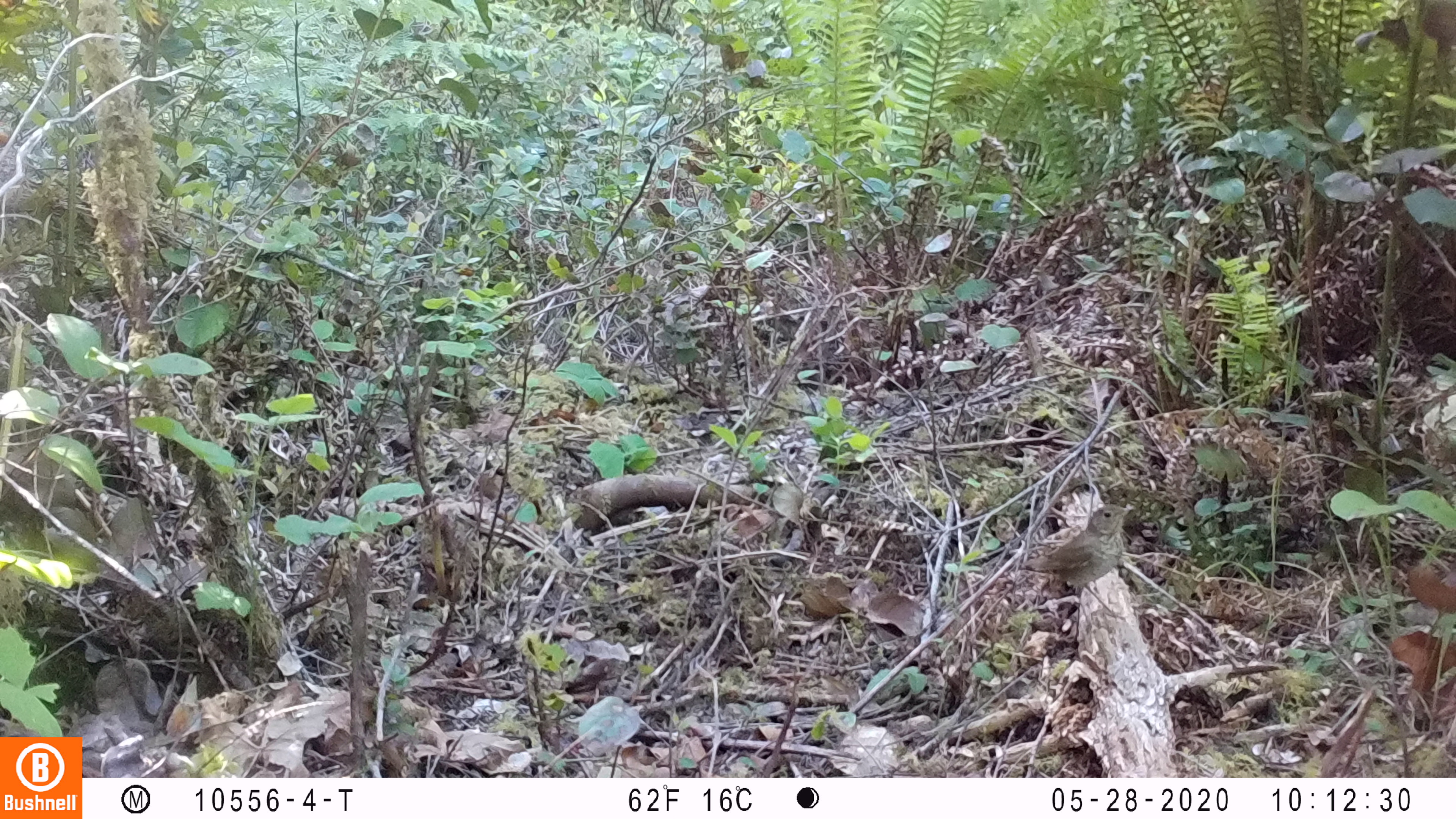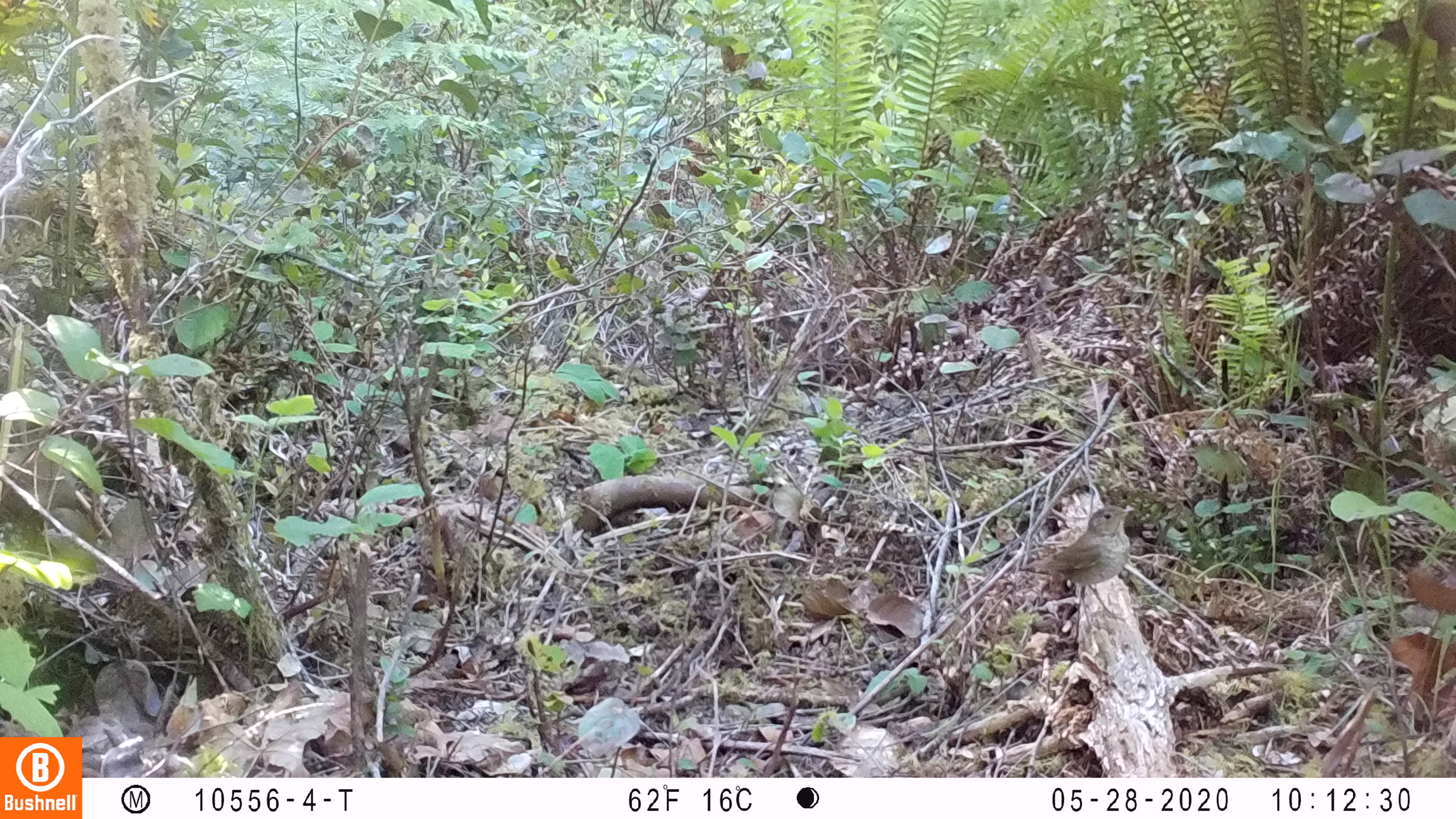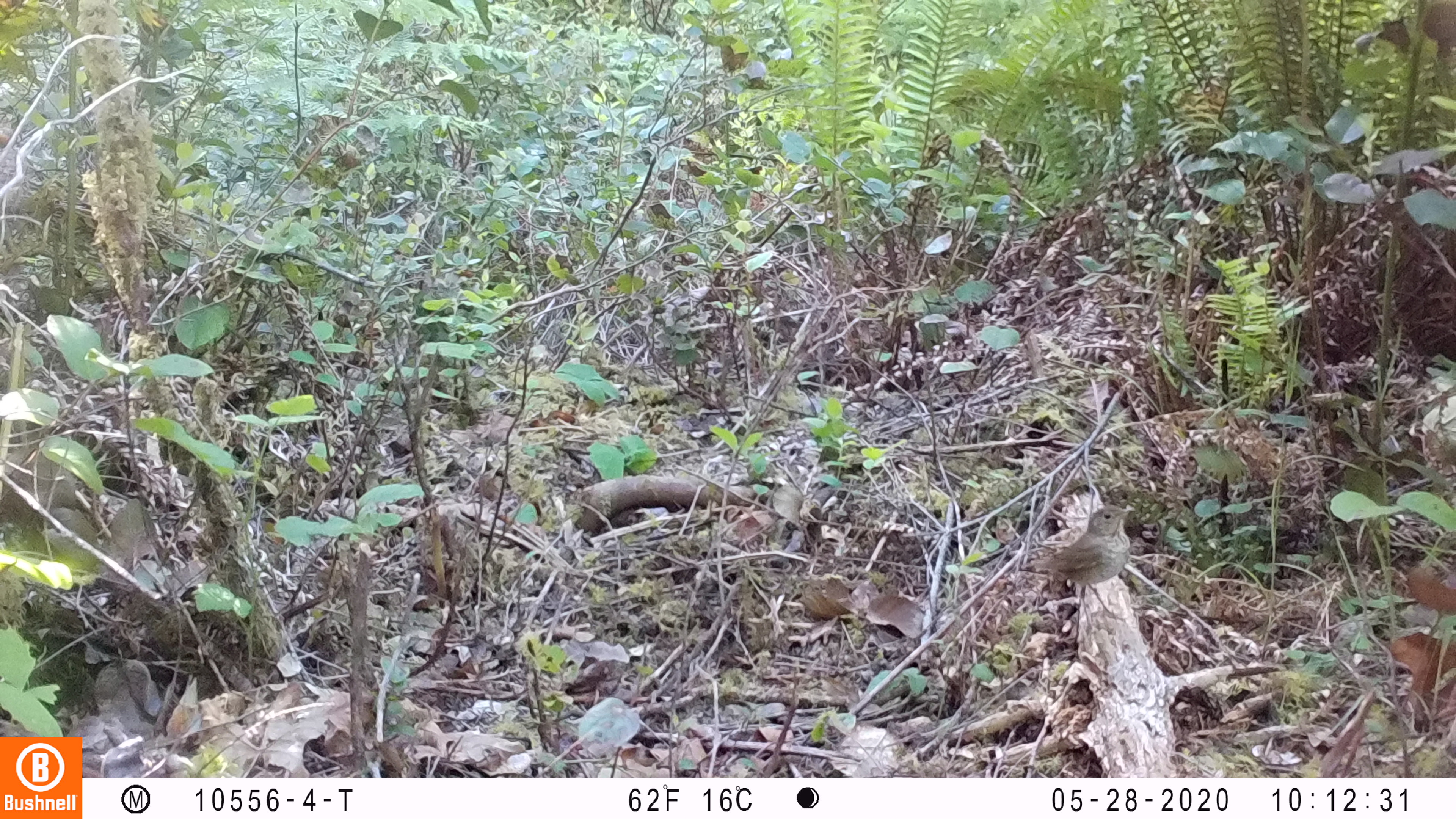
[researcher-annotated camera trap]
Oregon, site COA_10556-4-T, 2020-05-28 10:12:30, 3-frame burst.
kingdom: Animalia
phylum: Chordata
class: Aves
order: Passeriformes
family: Turdidae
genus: Catharus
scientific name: Catharus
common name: brown thrushes and nightingale-thrushes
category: catharus species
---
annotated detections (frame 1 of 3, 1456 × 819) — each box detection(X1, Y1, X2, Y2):
catharus species: detection(1020, 506, 1128, 593)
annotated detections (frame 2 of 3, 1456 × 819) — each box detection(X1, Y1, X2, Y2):
catharus species: detection(1033, 504, 1131, 600)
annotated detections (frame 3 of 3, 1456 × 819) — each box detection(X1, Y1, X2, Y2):
catharus species: detection(1023, 505, 1136, 600)